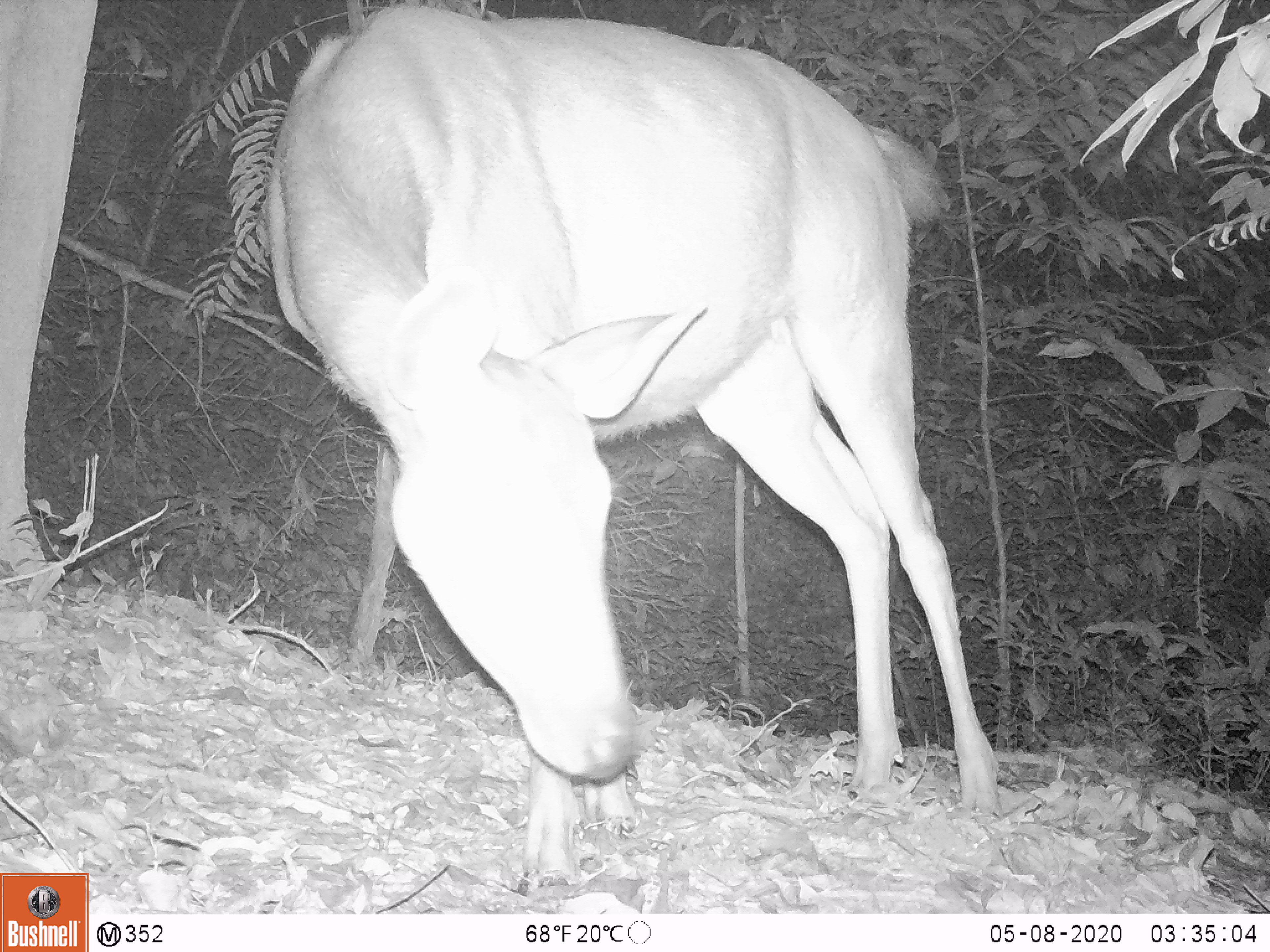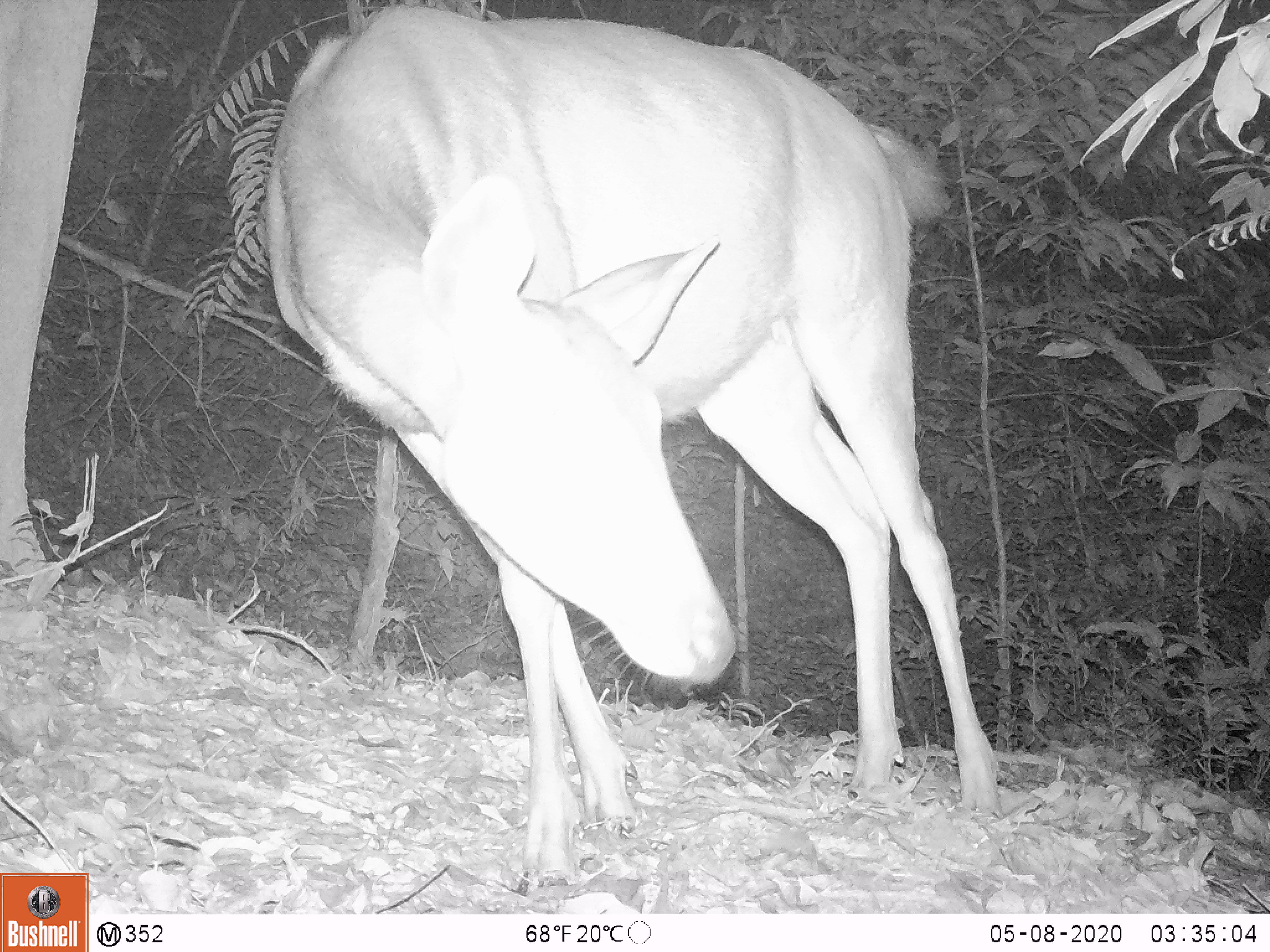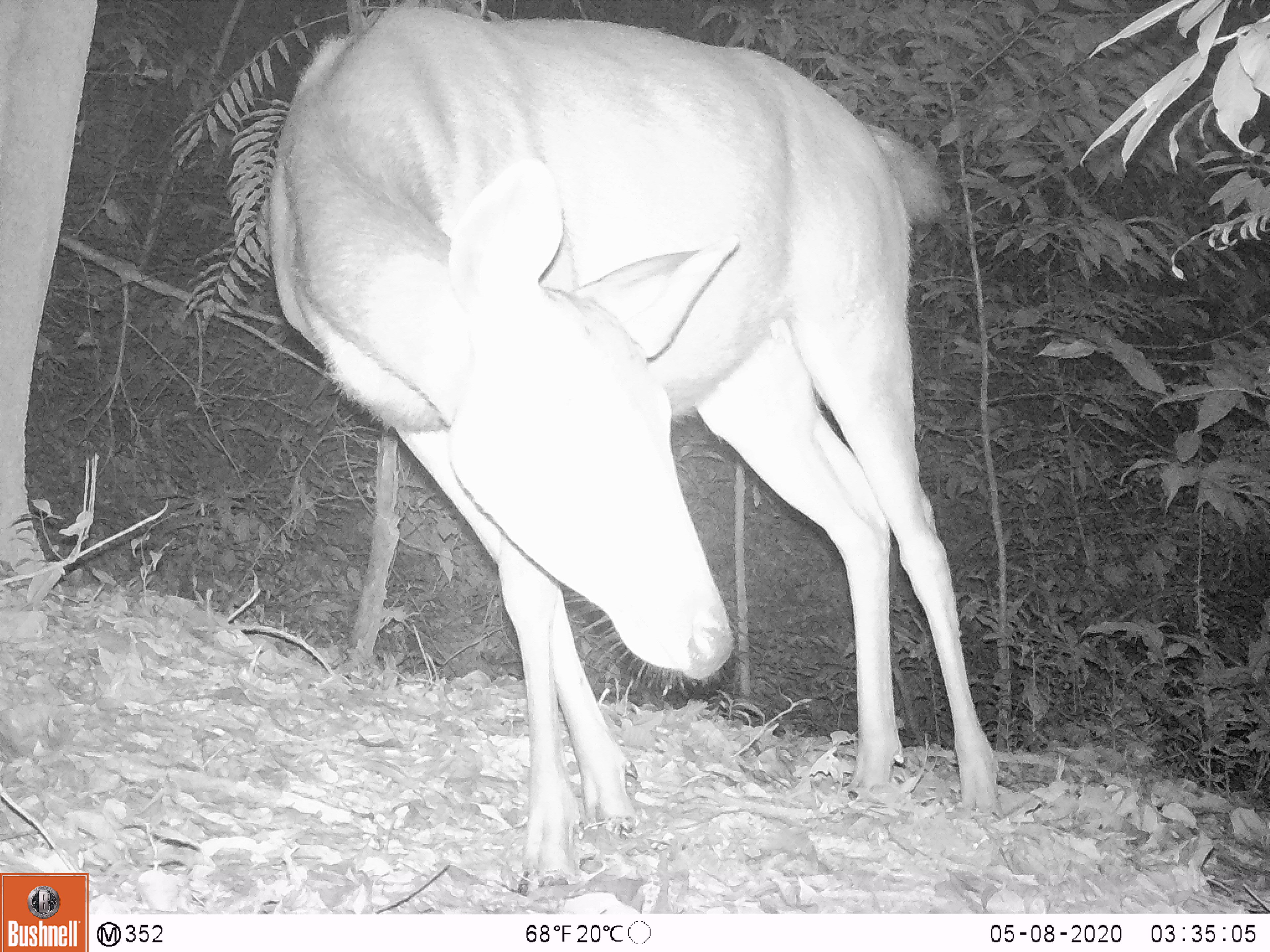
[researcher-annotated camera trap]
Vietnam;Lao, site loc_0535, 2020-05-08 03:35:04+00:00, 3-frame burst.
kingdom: Animalia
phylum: Chordata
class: Mammalia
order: Artiodactyla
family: Cervidae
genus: Rusa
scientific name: Rusa unicolor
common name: sambar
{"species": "sambar (Rusa unicolor)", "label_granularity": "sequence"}